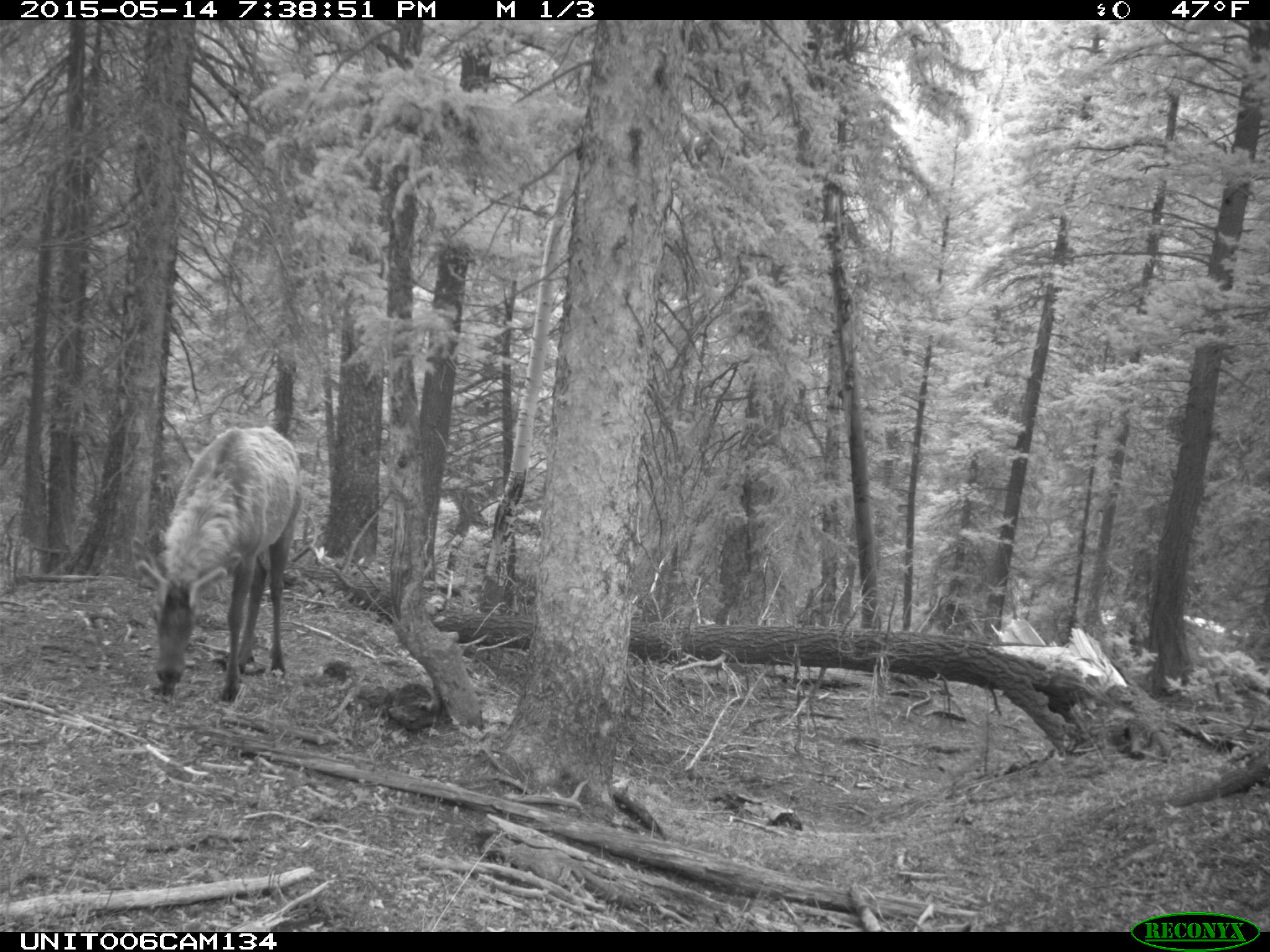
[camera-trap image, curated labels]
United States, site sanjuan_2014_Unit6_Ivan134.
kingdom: Animalia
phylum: Chordata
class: Mammalia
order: Artiodactyla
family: Cervidae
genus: Cervus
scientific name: Cervus elaphus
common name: red deer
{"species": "Cervus elaphus (red deer)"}